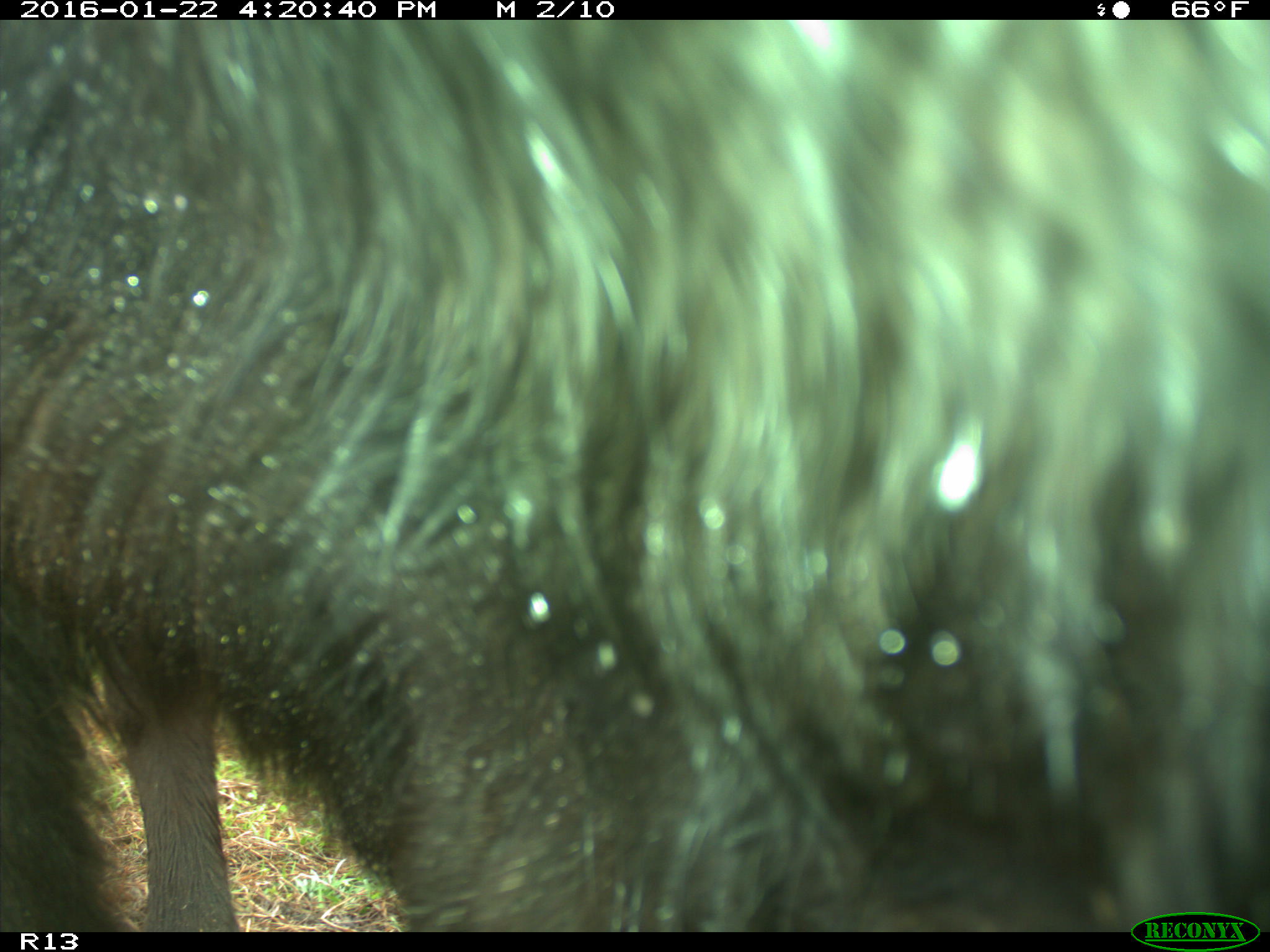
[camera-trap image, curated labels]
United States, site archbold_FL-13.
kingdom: Animalia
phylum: Chordata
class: Mammalia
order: Artiodactyla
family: Bovidae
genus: Bos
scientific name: Bos taurus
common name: domestic cow